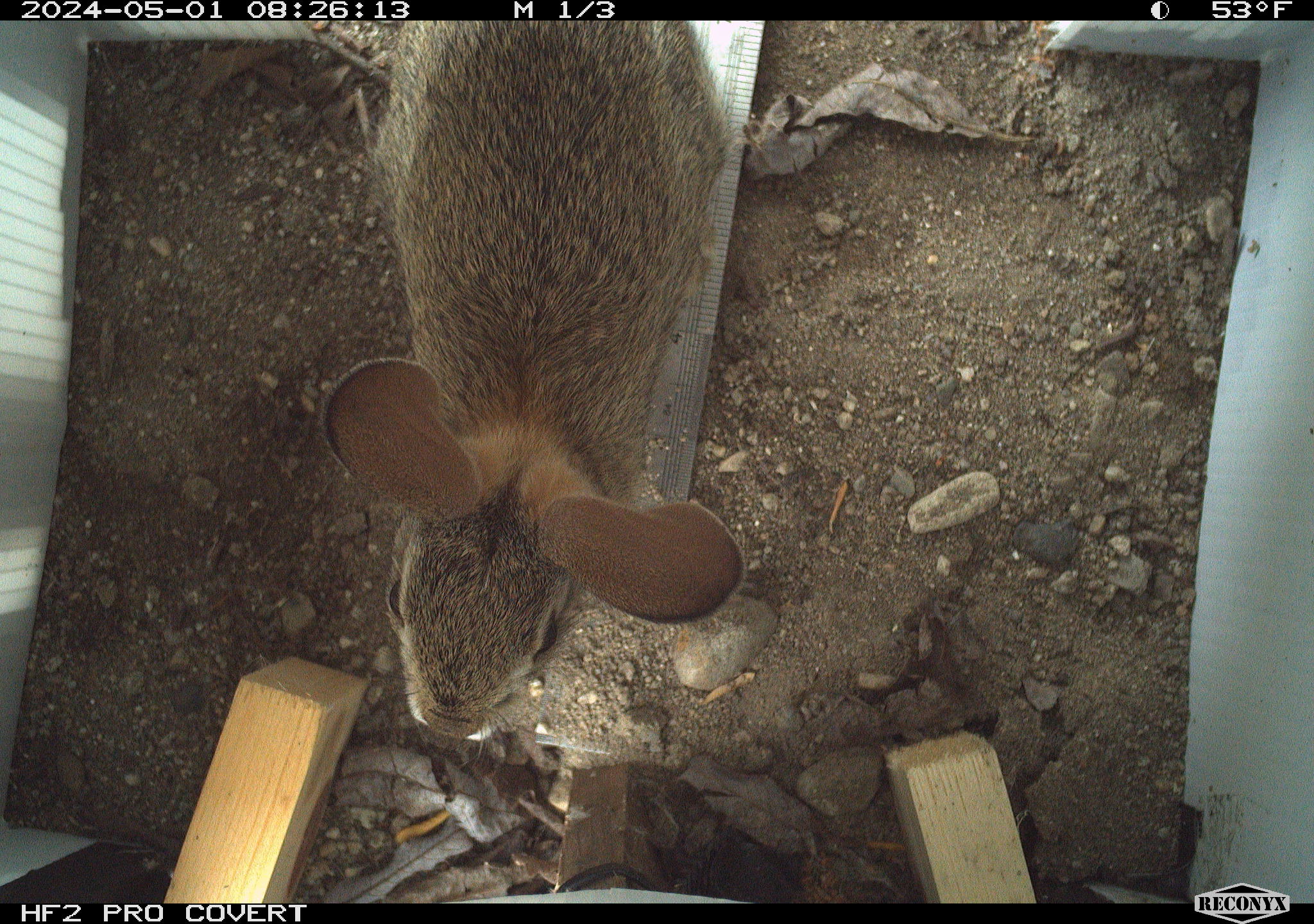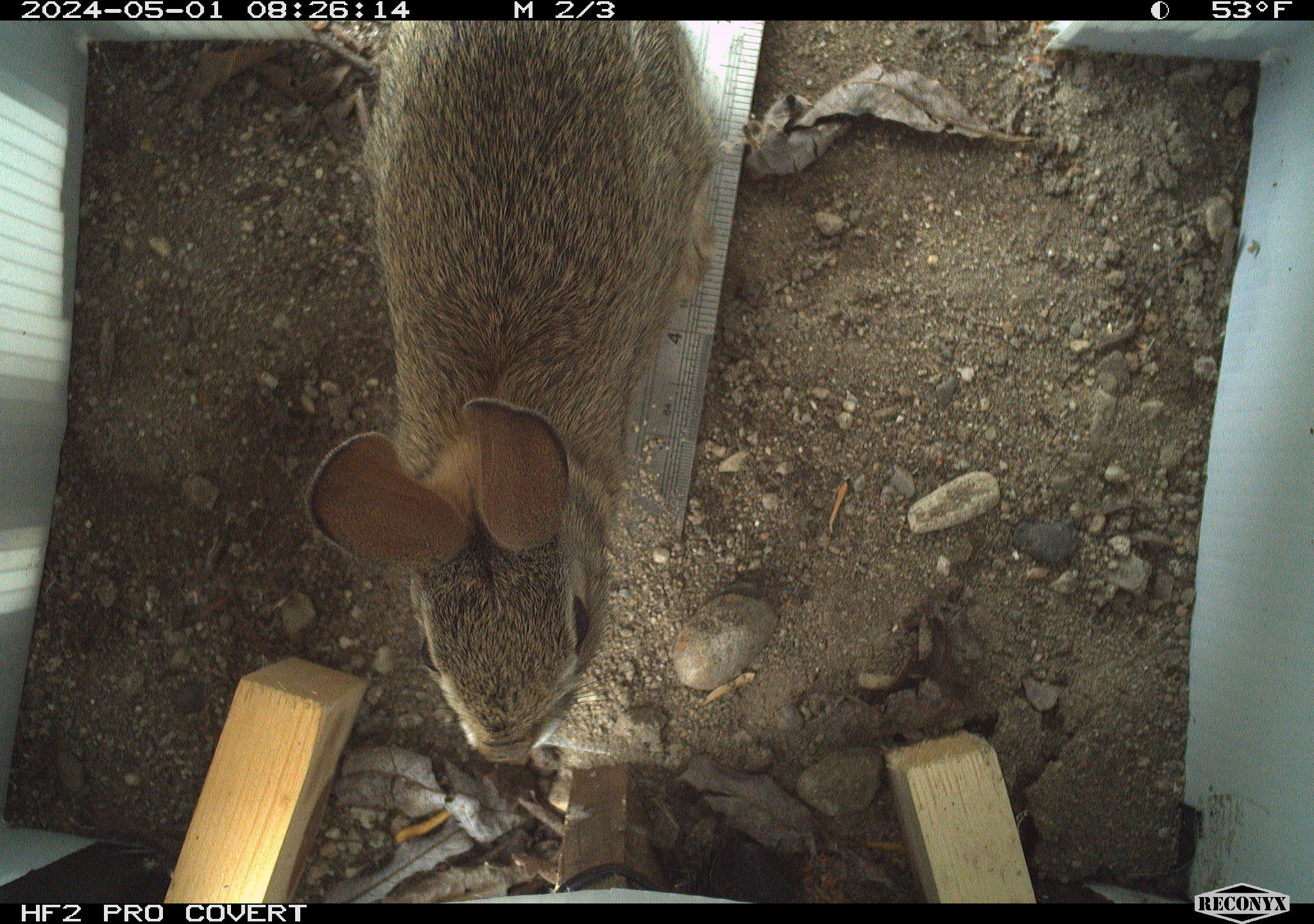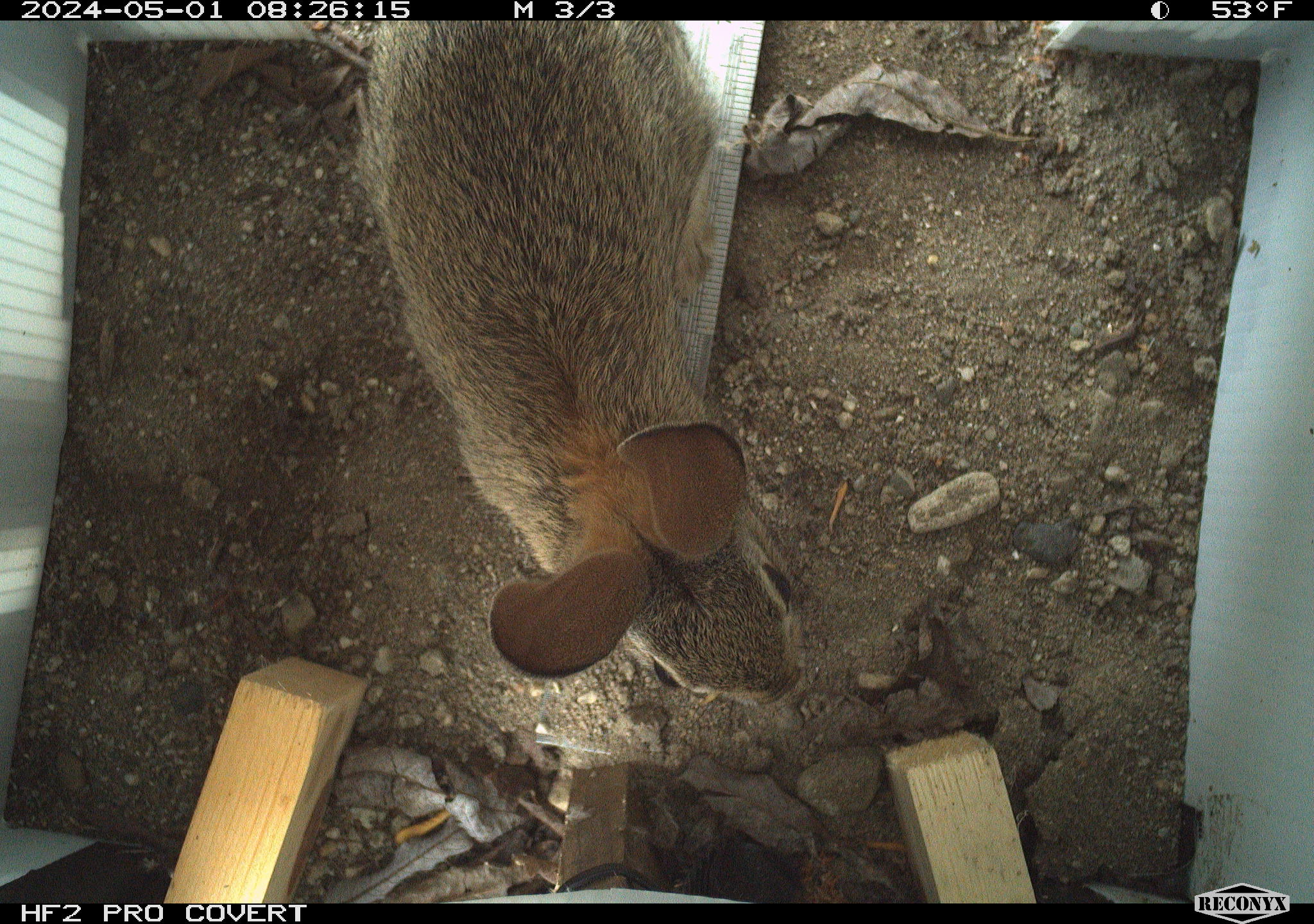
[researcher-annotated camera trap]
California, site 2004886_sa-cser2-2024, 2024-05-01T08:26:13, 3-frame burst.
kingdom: Animalia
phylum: Chordata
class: Mammalia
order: Lagomorpha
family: Leporidae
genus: Sylvilagus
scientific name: Sylvilagus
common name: cottontail rabbits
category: sylvilagus species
Sylvilagus species (cottontail rabbits) (Sylvilagus).